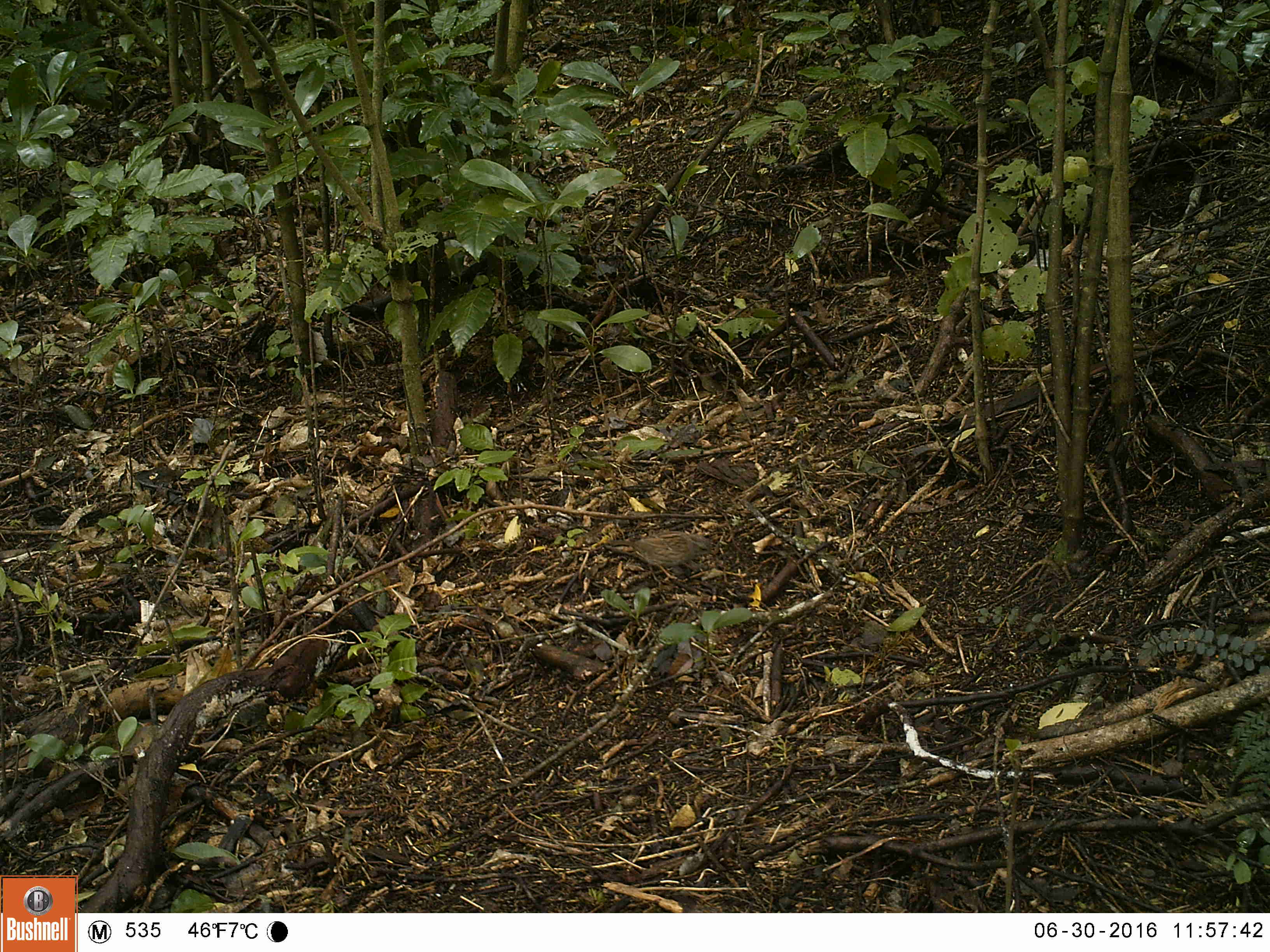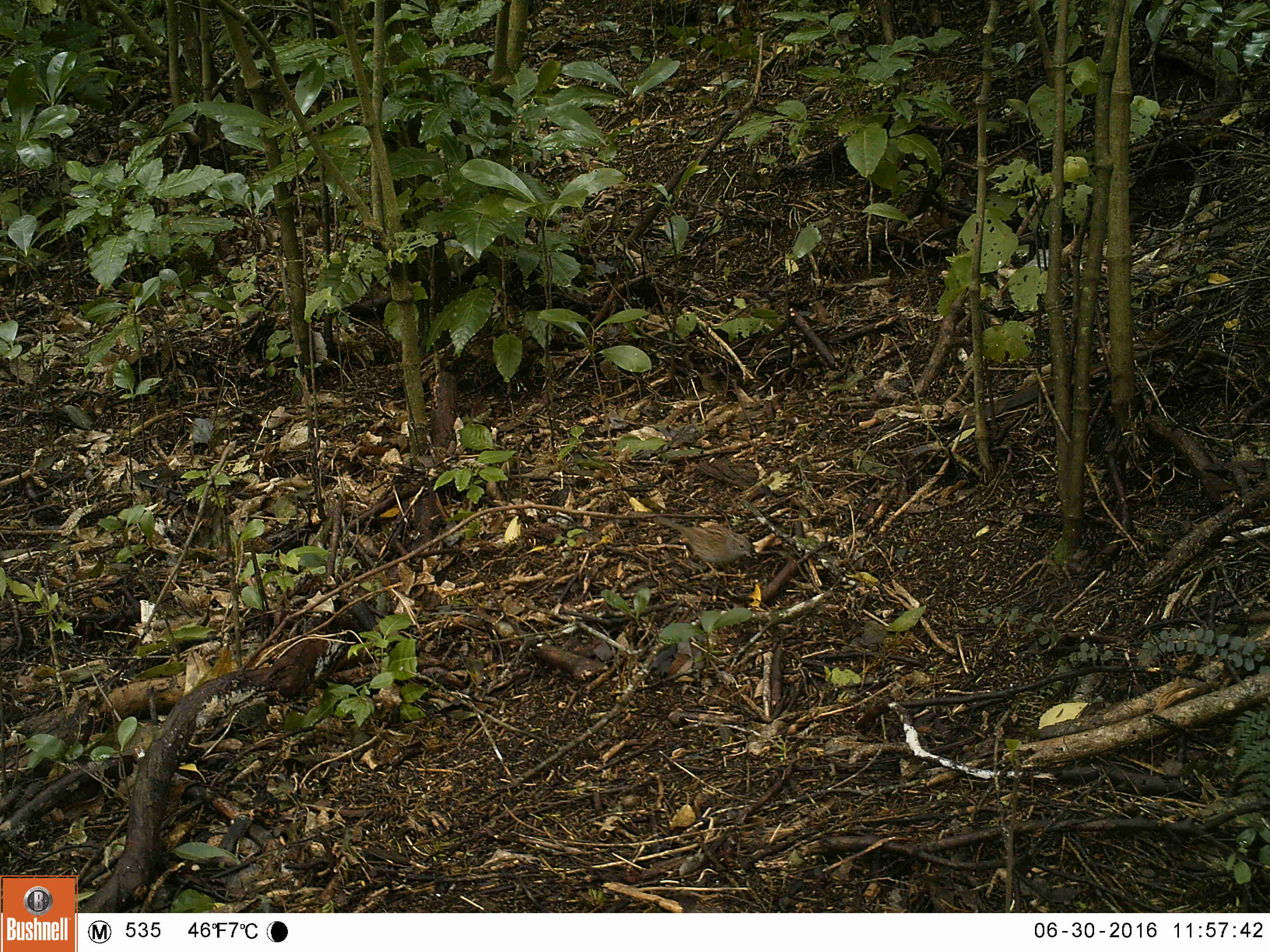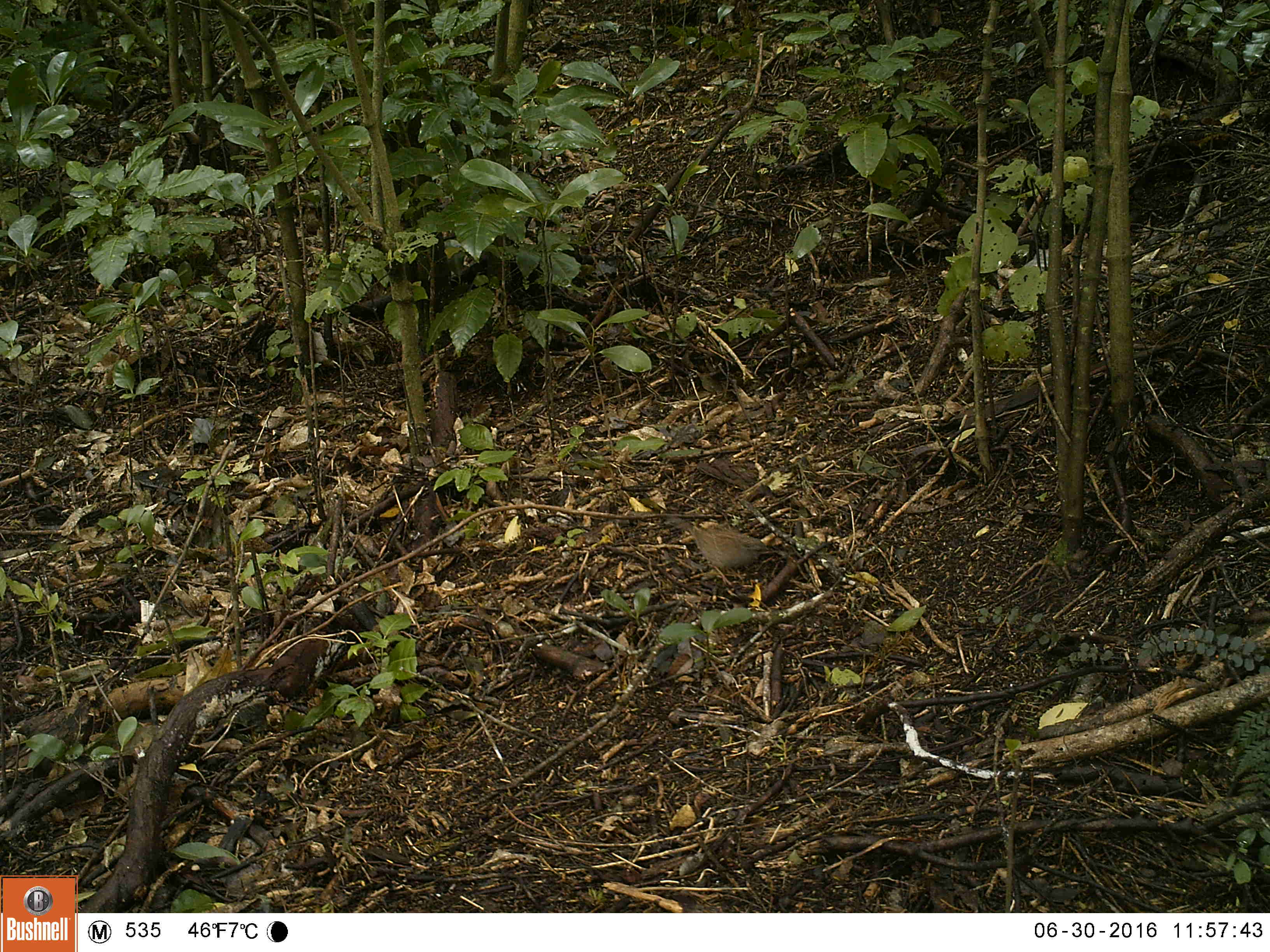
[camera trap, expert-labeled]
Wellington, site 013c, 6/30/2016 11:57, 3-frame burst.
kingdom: Animalia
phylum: Chordata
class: Aves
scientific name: Aves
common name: bird